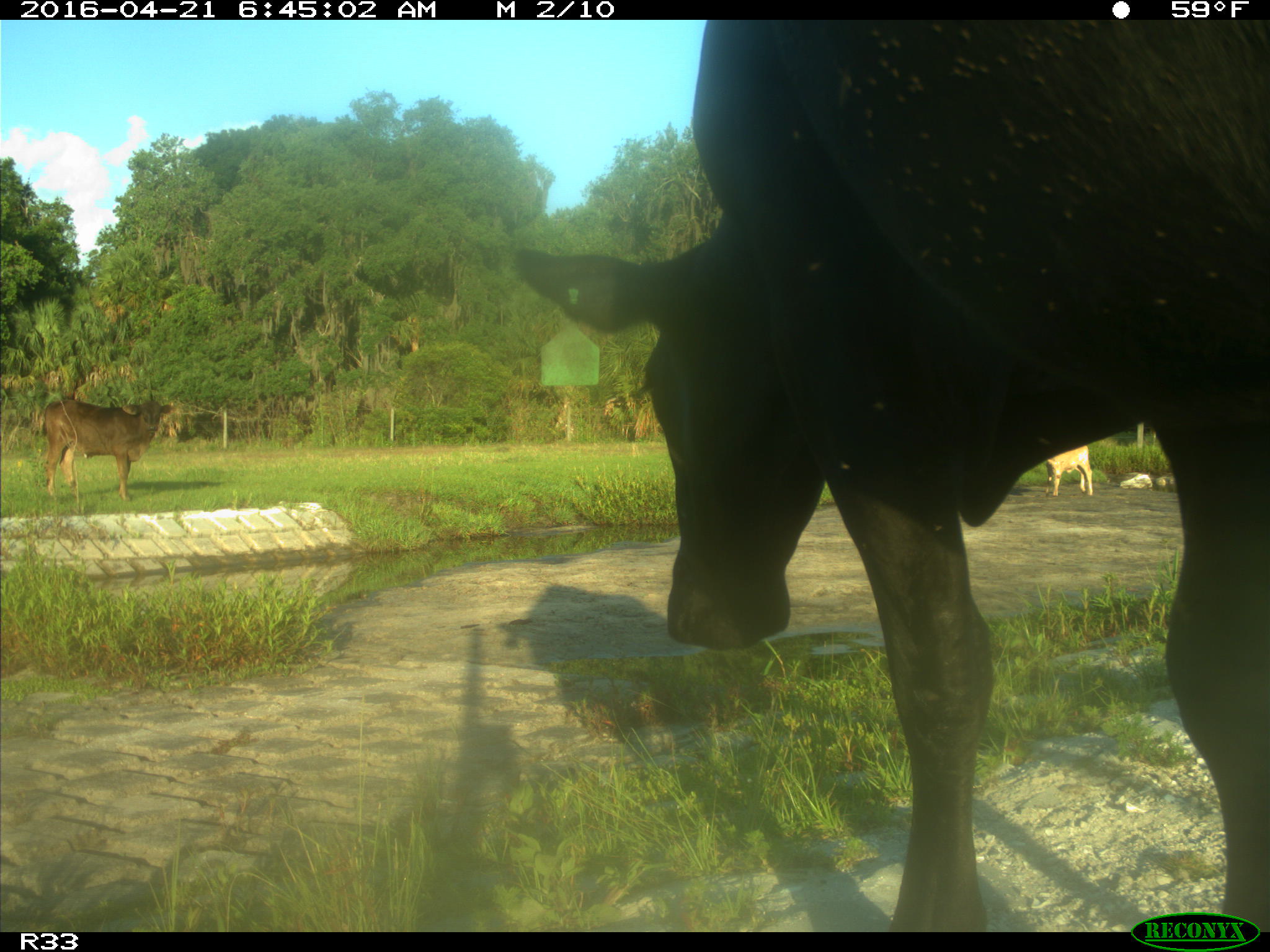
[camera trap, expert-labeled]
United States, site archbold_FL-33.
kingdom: Animalia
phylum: Chordata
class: Mammalia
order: Artiodactyla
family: Bovidae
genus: Bos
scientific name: Bos taurus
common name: domestic cow